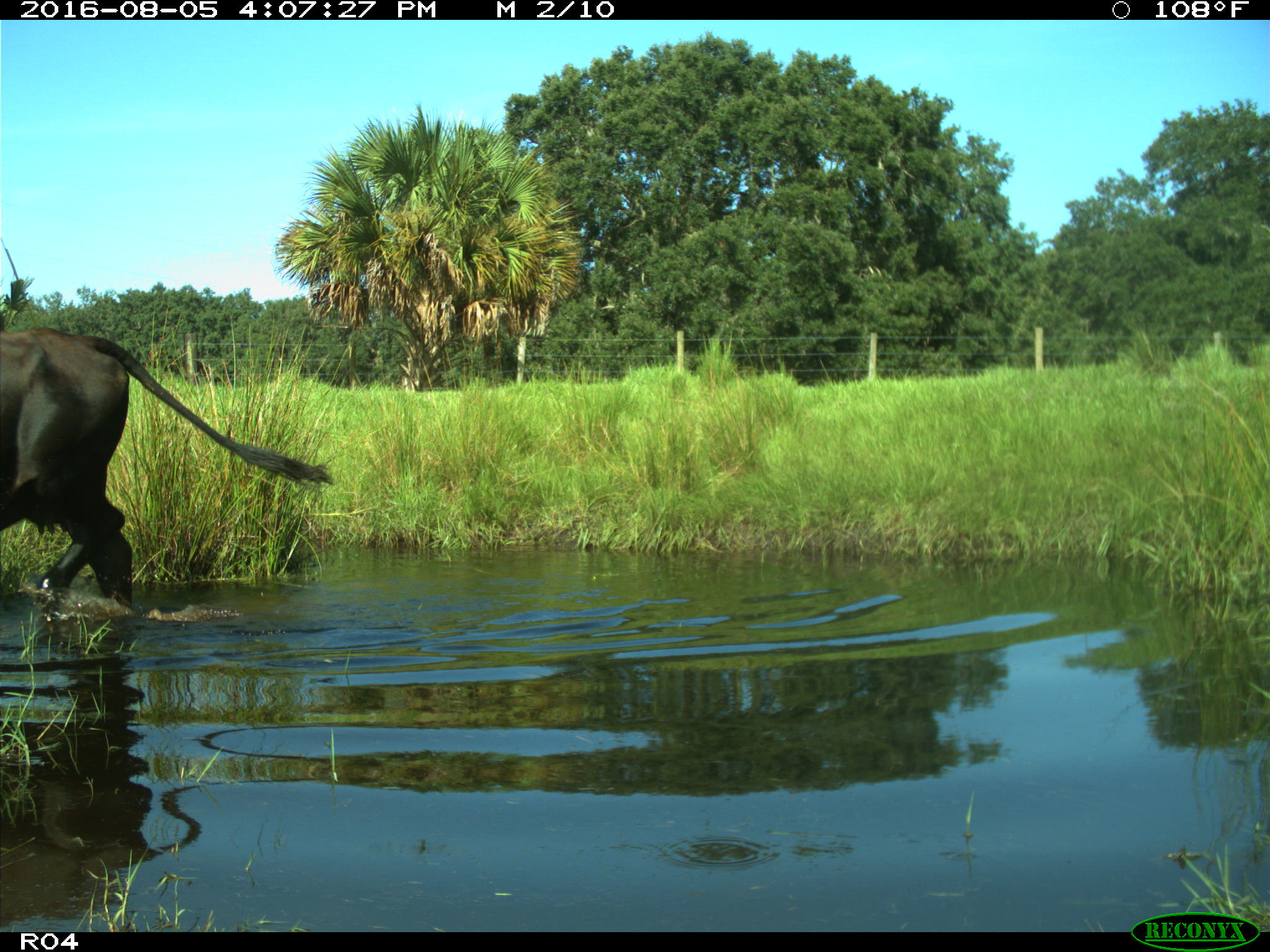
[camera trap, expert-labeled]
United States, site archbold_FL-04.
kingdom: Animalia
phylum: Chordata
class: Mammalia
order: Artiodactyla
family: Bovidae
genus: Bos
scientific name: Bos taurus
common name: domestic cow